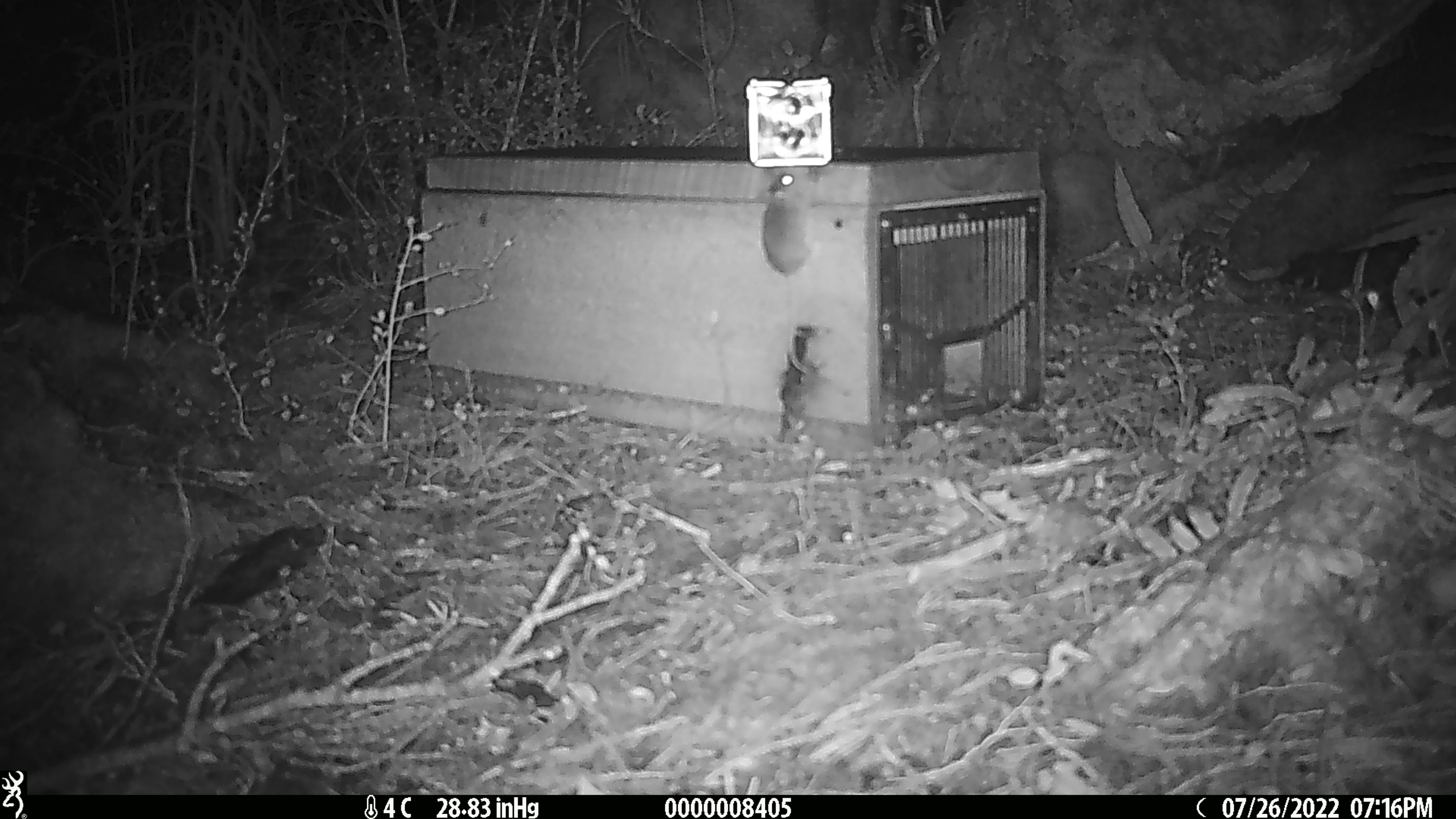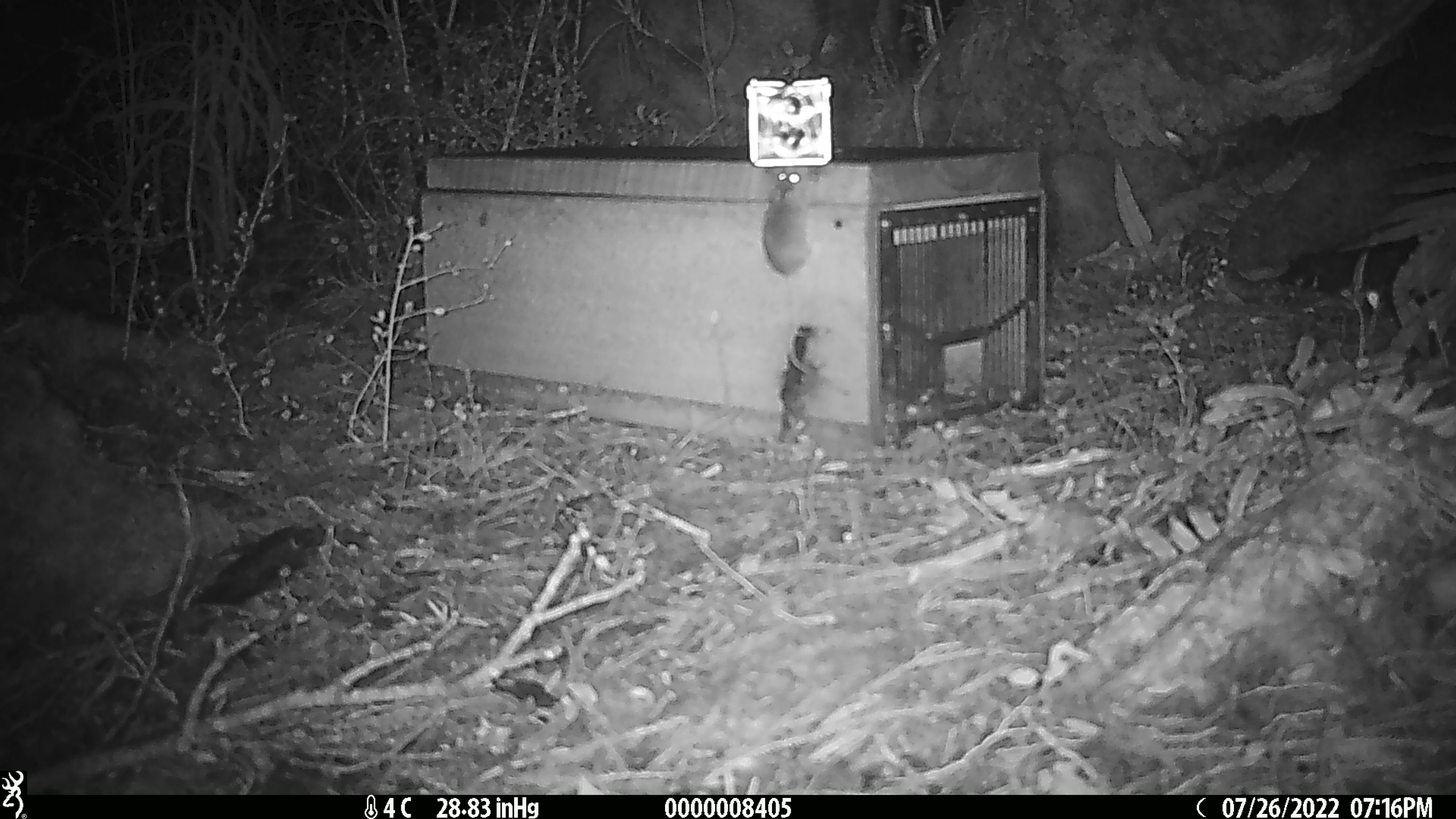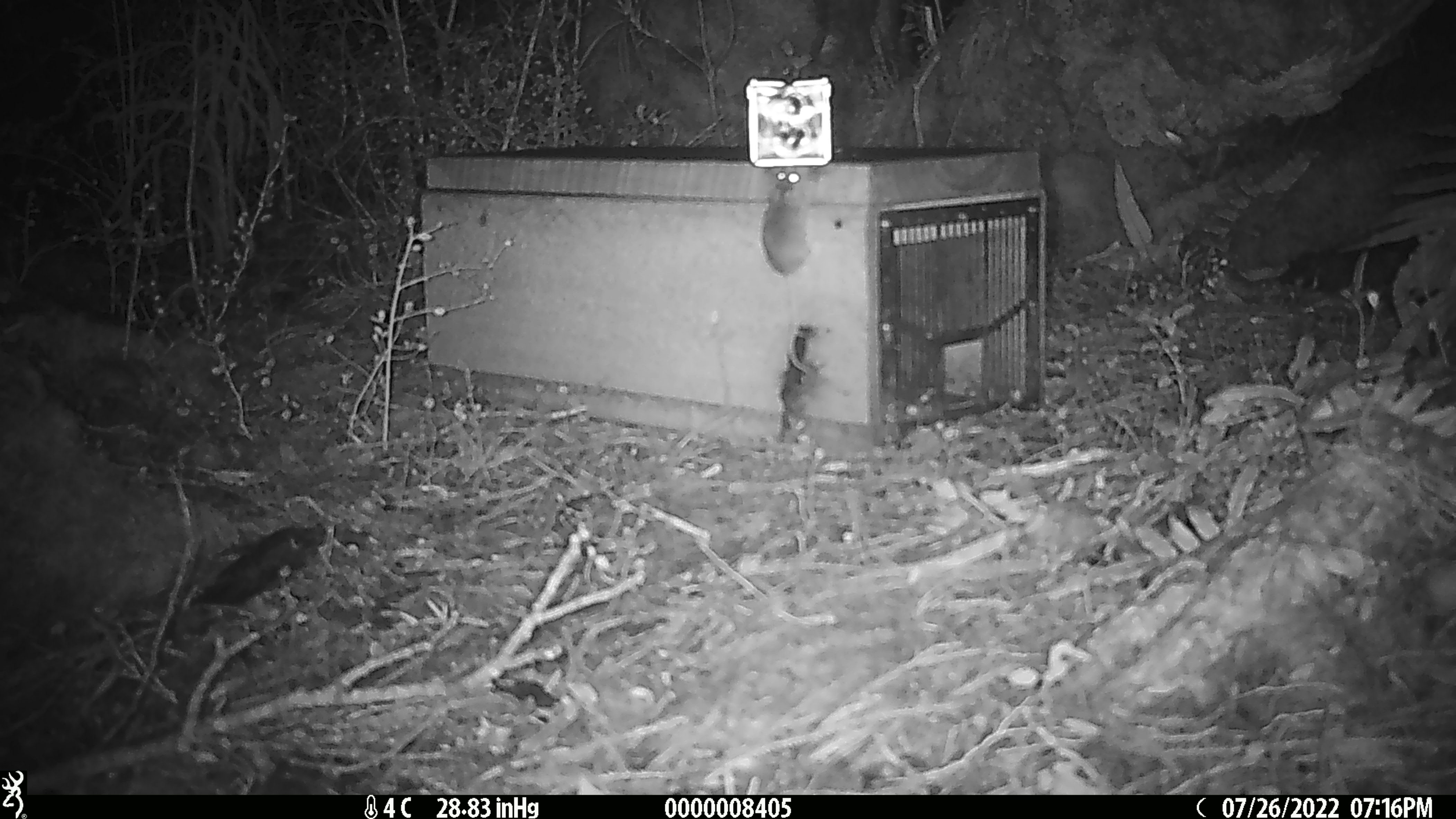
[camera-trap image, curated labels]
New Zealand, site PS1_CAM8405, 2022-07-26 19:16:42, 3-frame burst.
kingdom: Animalia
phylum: Chordata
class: Mammalia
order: Rodentia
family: Muridae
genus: Mus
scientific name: Mus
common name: mouse